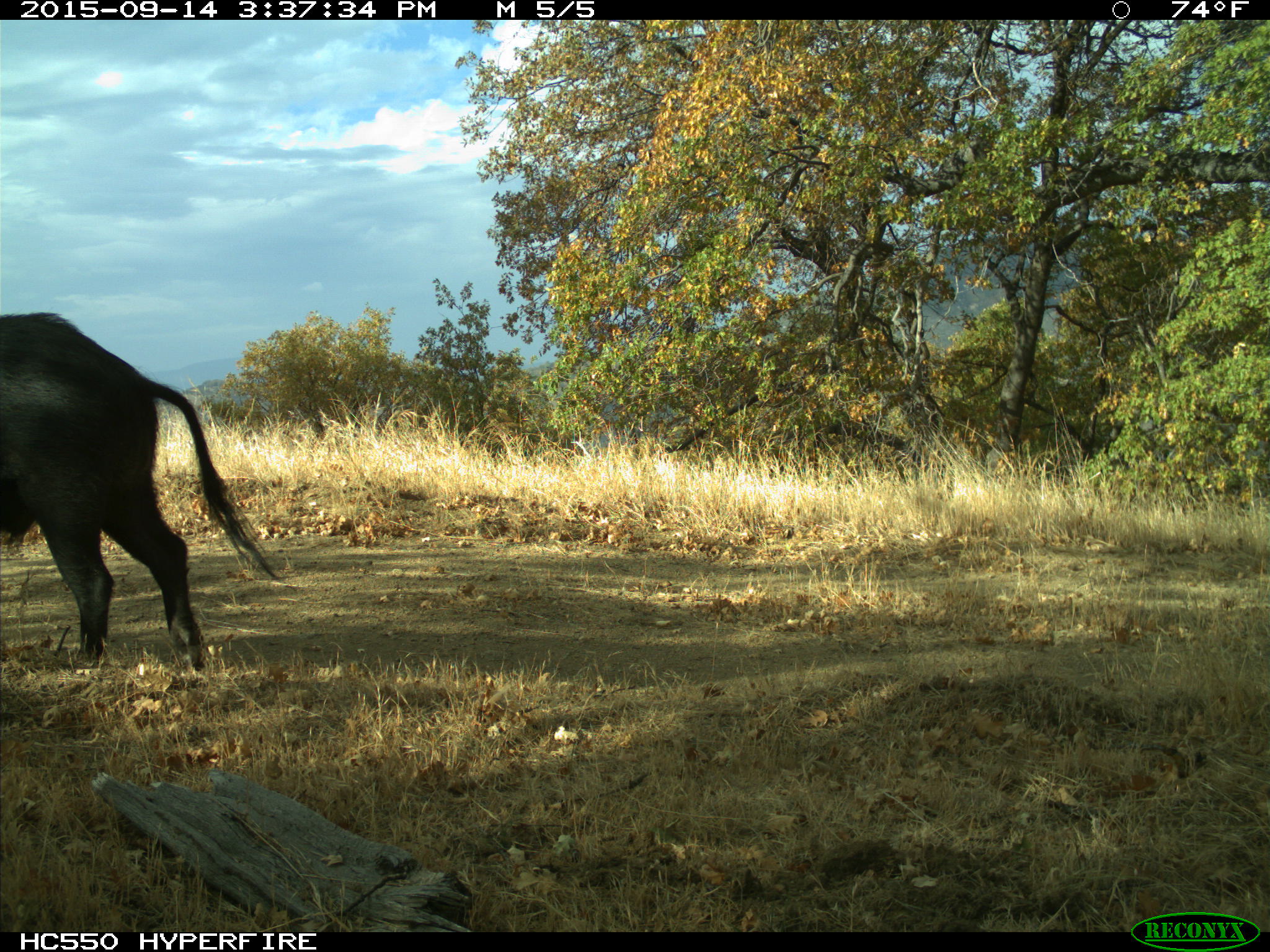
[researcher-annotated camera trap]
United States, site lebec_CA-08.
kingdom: Animalia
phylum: Chordata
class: Mammalia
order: Artiodactyla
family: Suidae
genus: Sus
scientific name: Sus scrofa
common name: wild boar